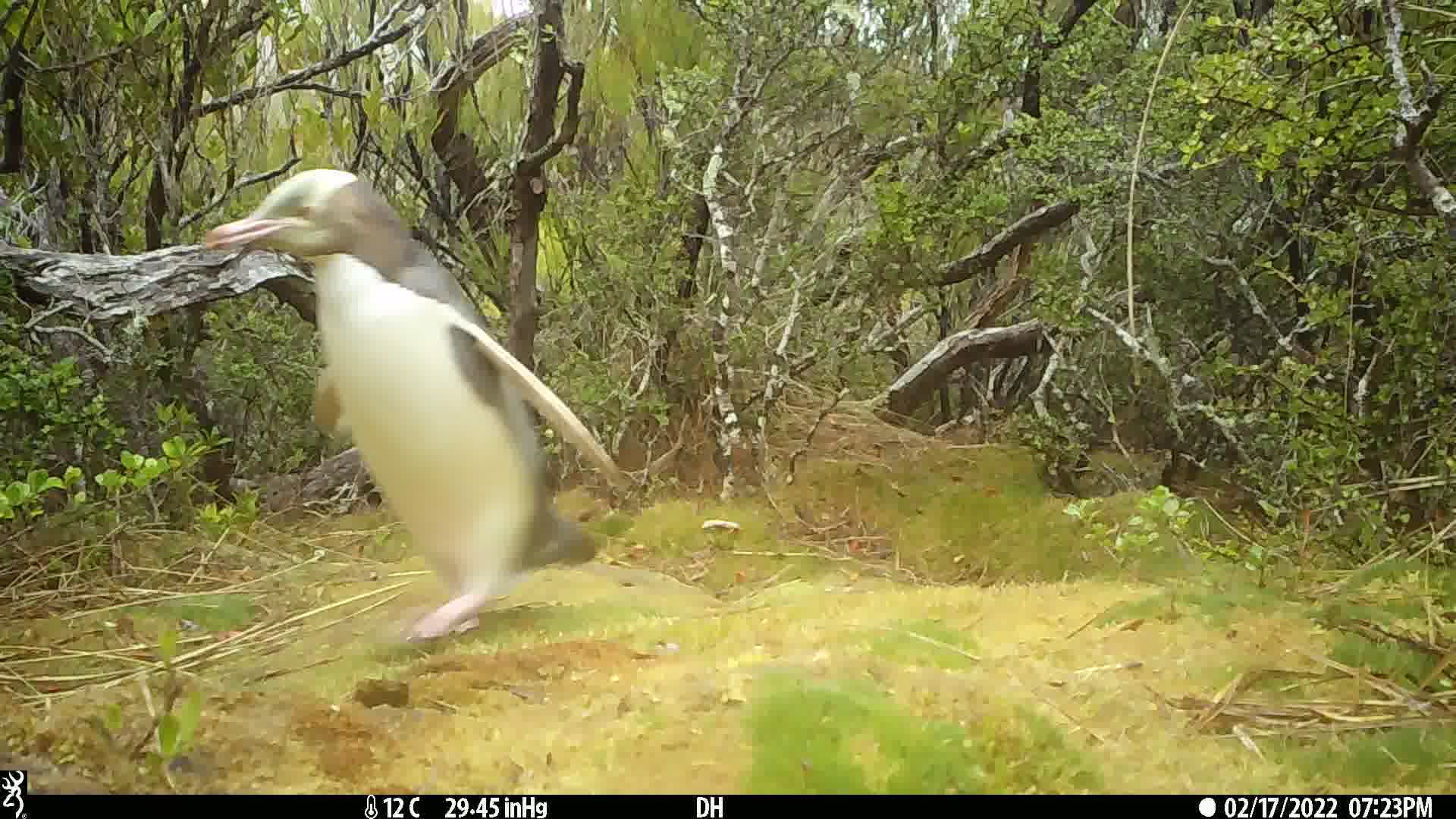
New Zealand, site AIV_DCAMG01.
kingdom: Animalia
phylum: Chordata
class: Aves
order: Sphenisciformes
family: Spheniscidae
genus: Megadyptes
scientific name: Megadyptes antipodes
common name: yellow-eyed penguin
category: yellow eyed penguin